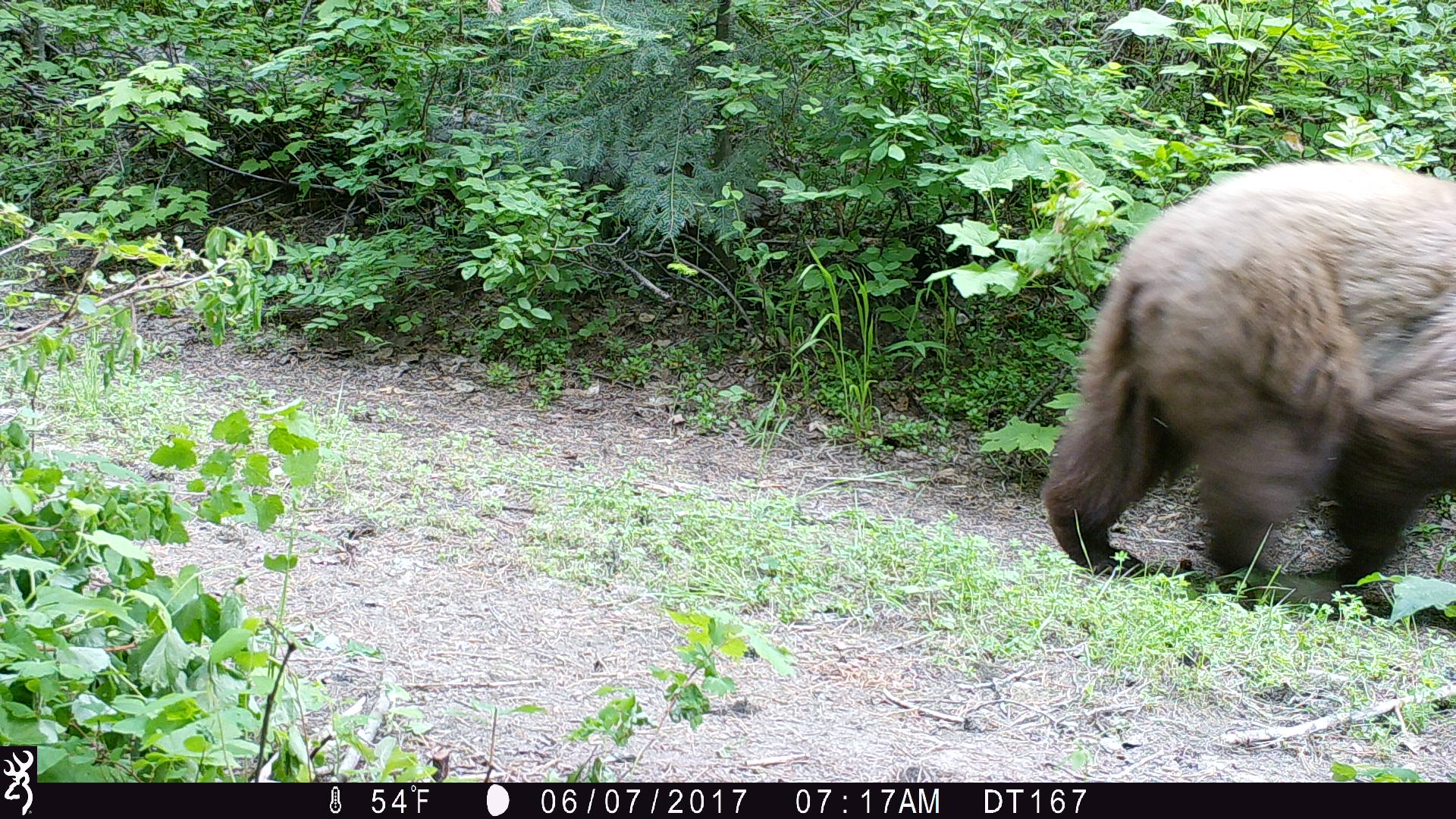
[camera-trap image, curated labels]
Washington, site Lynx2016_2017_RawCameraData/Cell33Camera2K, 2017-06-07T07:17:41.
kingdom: Animalia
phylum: Chordata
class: Mammalia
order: Carnivora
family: Ursidae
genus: Ursus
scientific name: Ursus americanus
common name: american black bear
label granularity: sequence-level